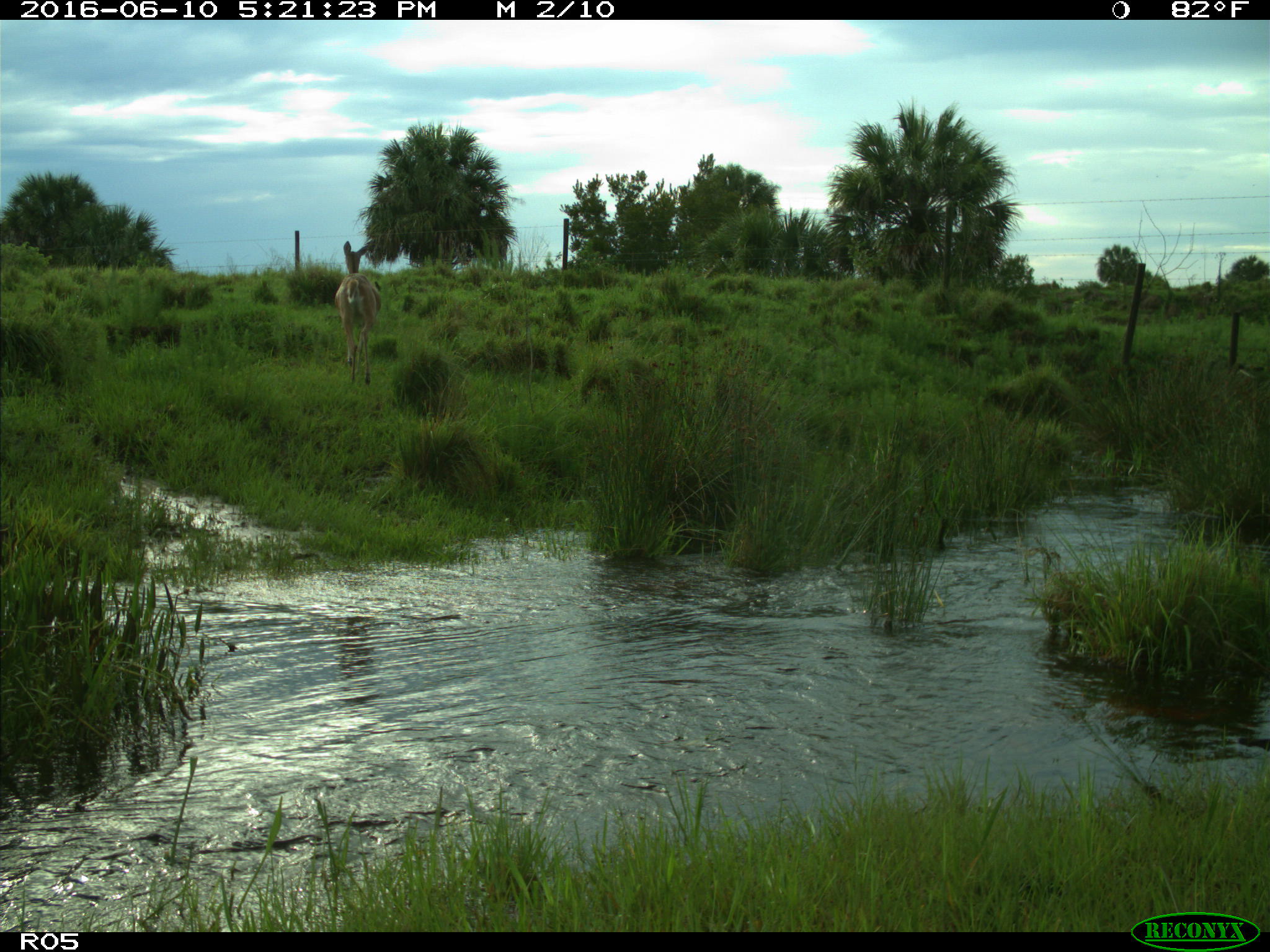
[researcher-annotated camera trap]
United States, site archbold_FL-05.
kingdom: Animalia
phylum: Chordata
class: Mammalia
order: Artiodactyla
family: Cervidae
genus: Odocoileus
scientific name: Odocoileus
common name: deer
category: unidentified deer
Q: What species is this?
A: Unidentified deer (deer) (Odocoileus).